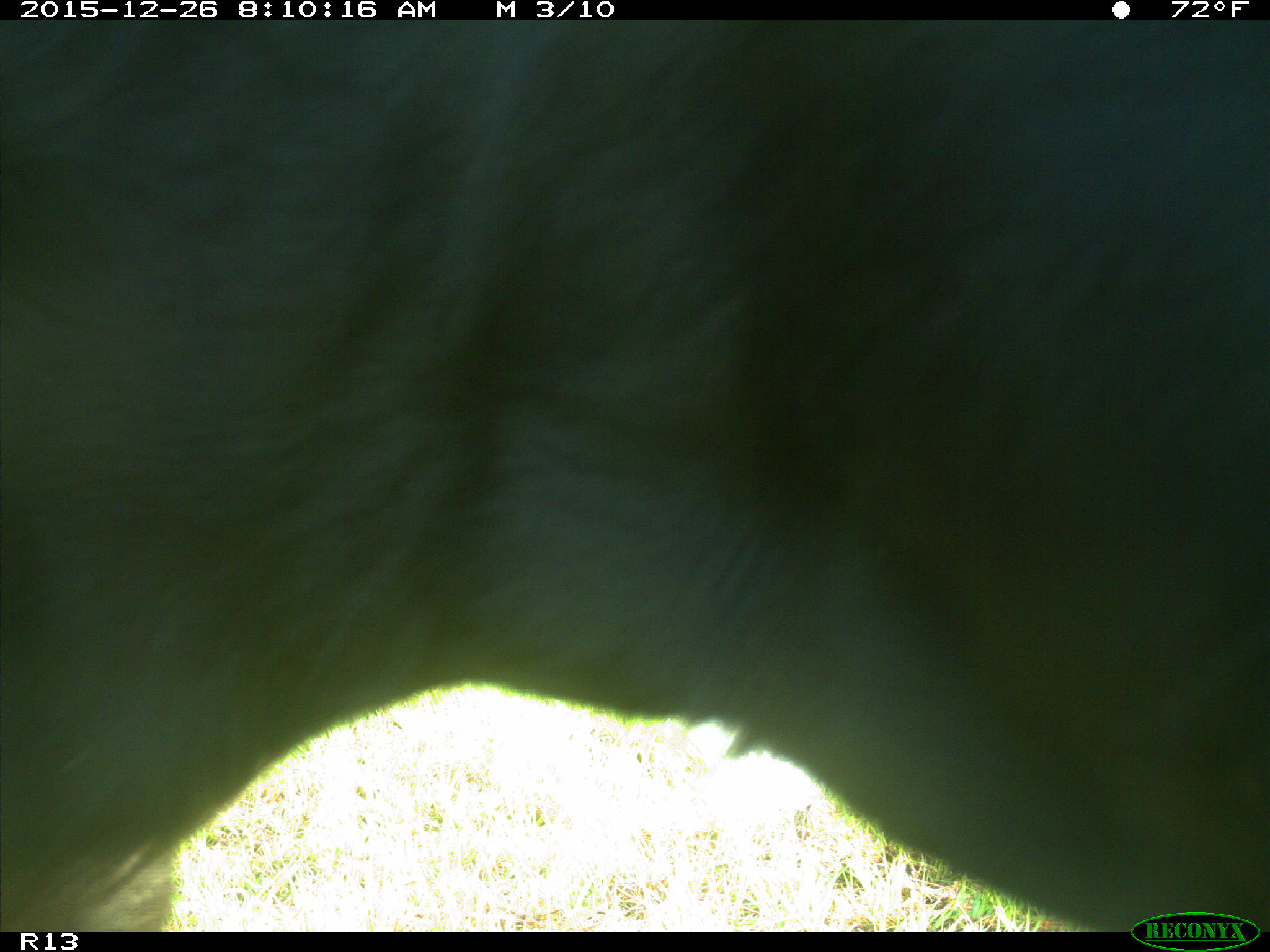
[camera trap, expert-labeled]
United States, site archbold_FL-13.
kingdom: Animalia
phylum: Chordata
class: Mammalia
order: Artiodactyla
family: Bovidae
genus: Bos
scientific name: Bos taurus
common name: domestic cow